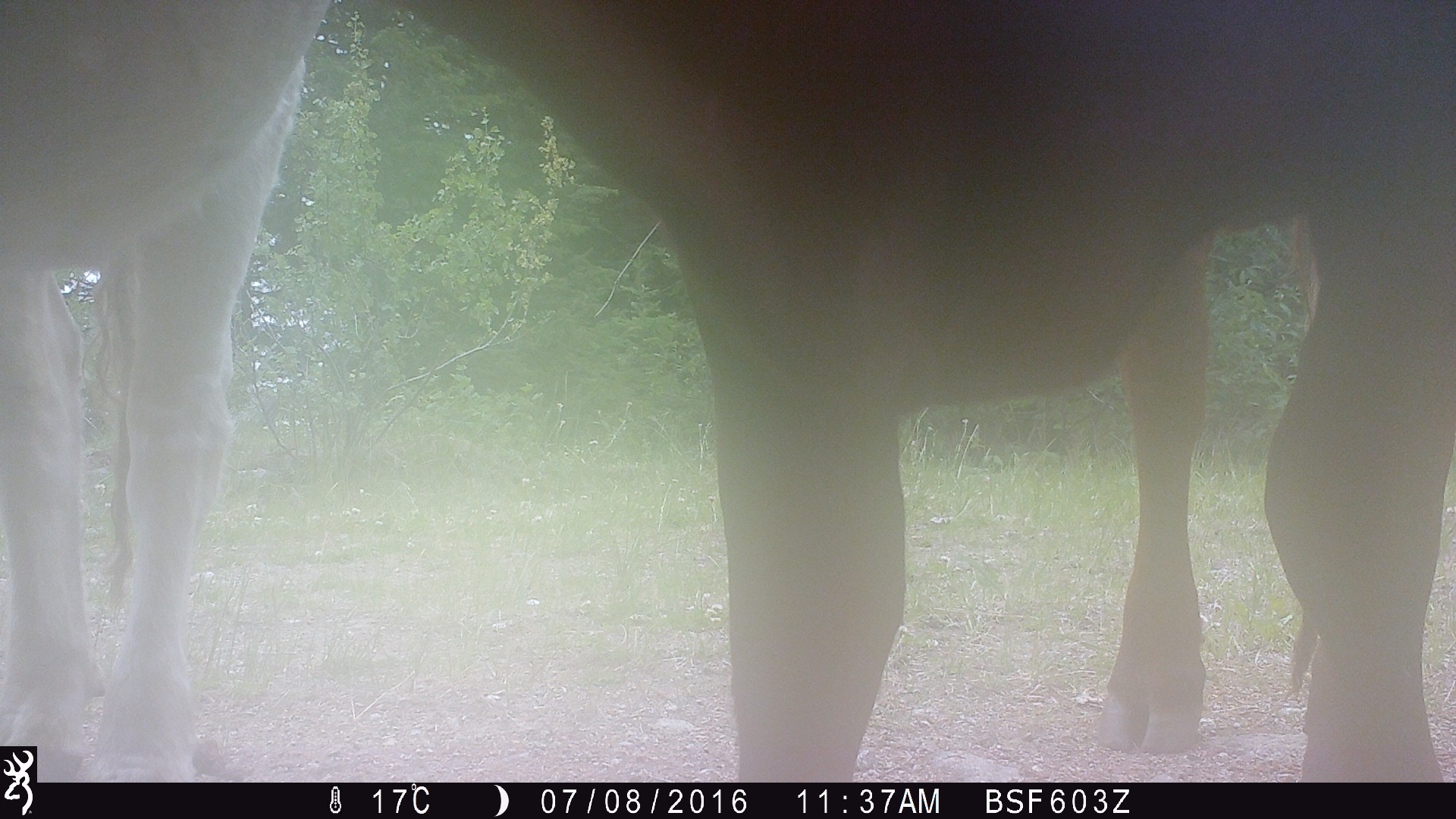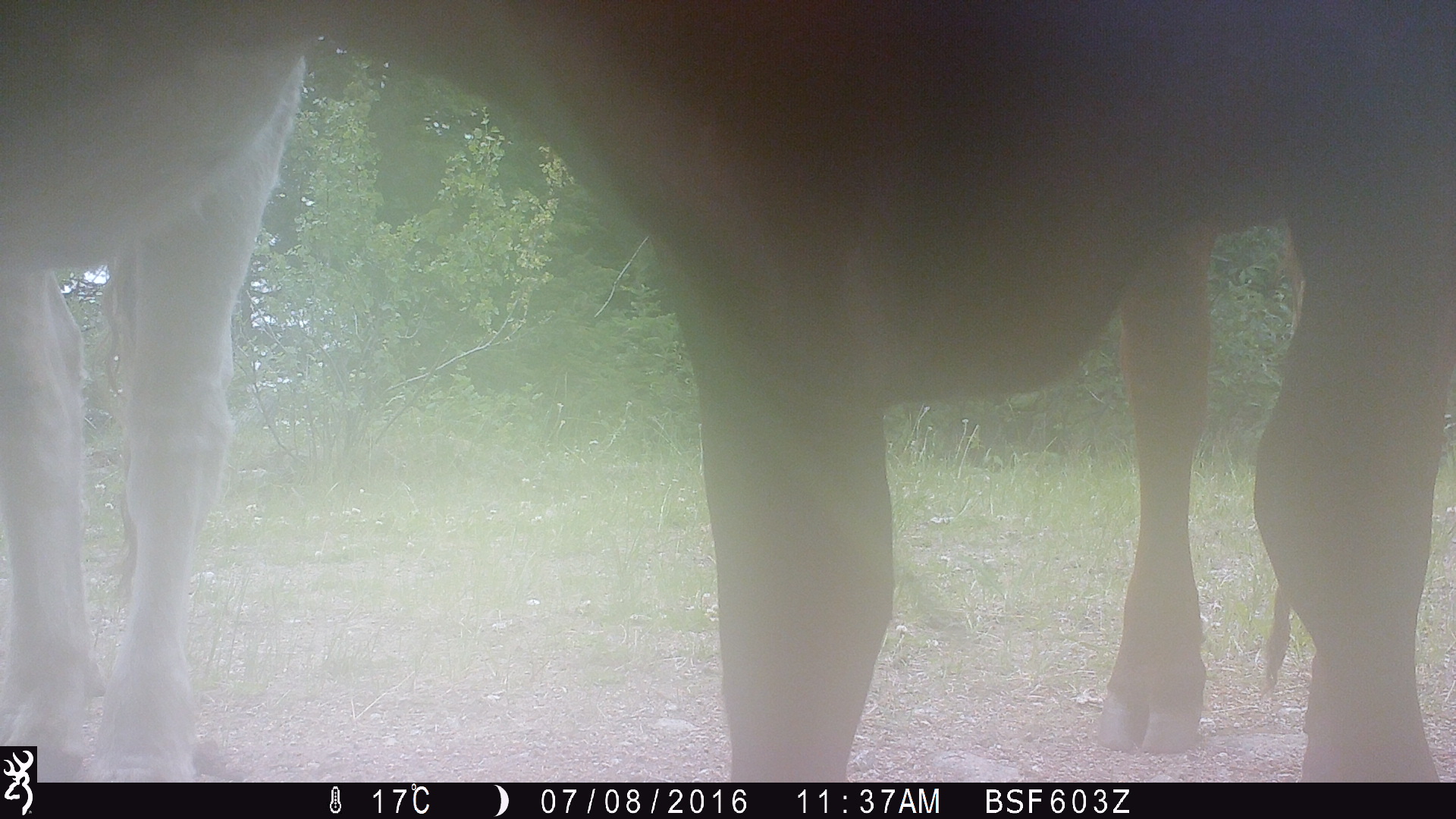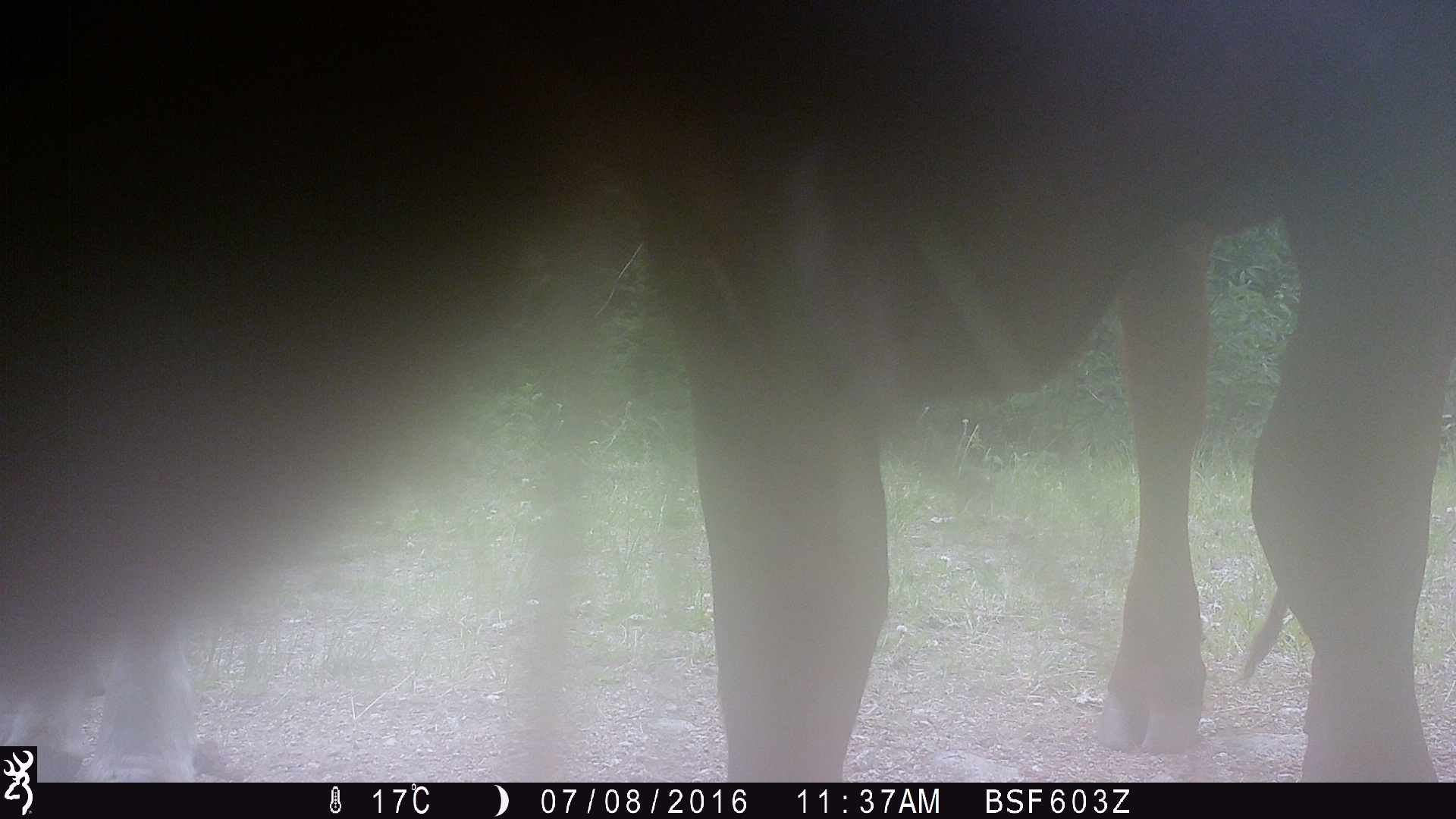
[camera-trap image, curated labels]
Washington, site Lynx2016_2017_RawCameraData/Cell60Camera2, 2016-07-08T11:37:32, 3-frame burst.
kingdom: Animalia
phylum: Chordata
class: Mammalia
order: Artiodactyla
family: Bovidae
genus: Bos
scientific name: Bos taurus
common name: domestic cattle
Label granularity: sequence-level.